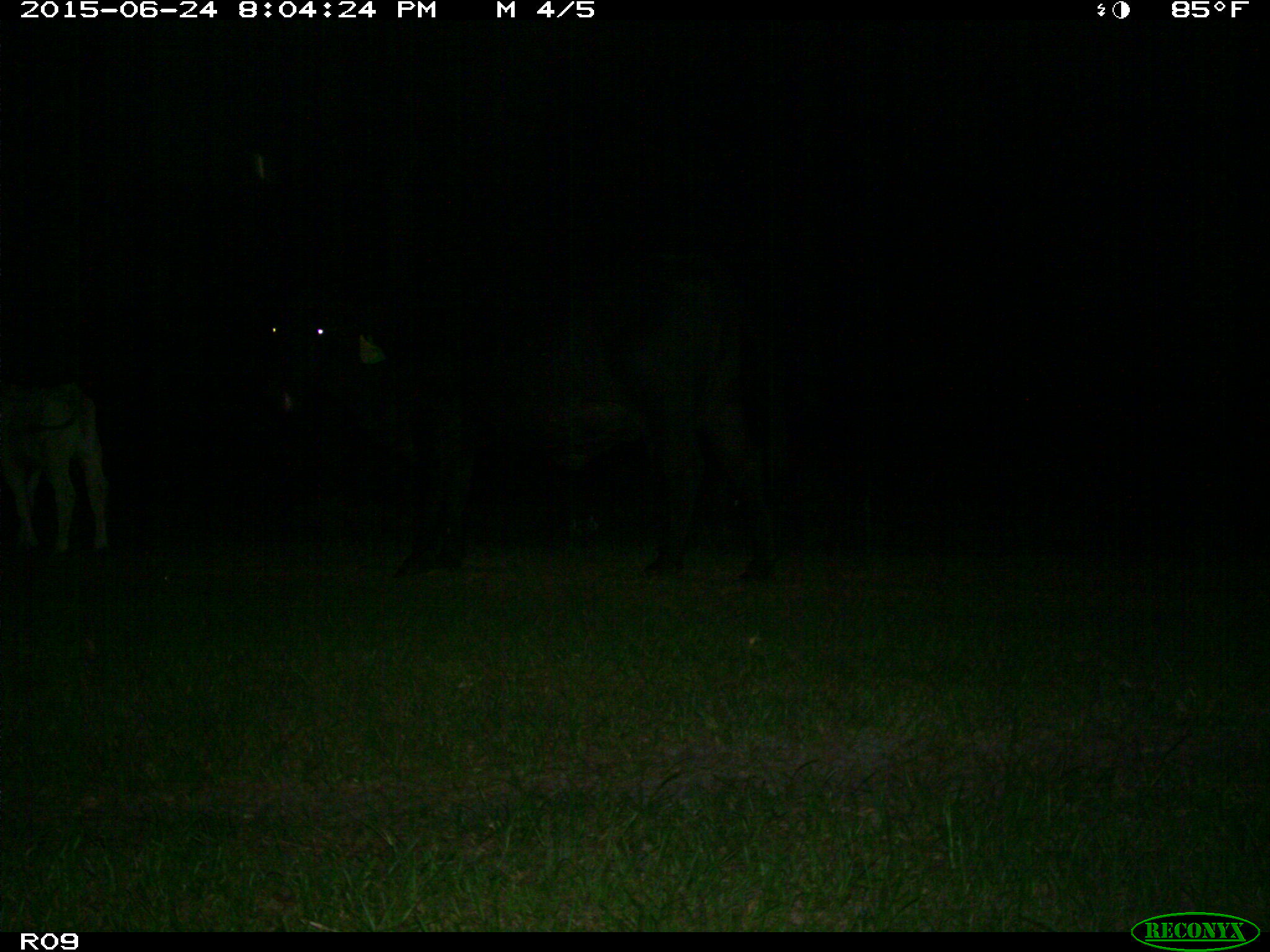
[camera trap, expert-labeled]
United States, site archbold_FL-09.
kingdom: Animalia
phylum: Chordata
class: Mammalia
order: Artiodactyla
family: Bovidae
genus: Bos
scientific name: Bos taurus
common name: domestic cow